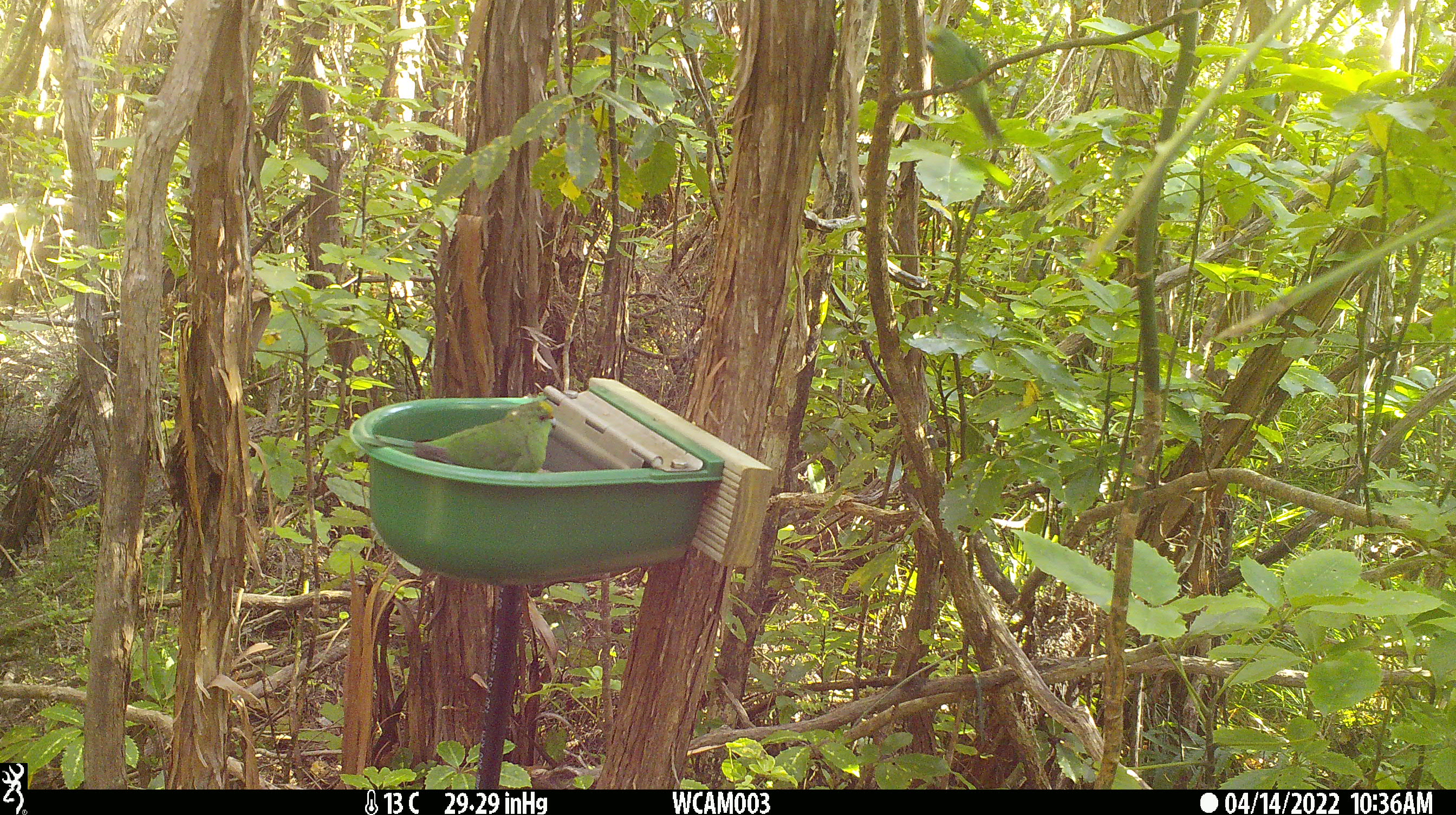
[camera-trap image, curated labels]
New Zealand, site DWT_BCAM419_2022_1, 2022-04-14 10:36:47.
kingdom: Animalia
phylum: Chordata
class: Aves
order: Psittaciformes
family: Psittaculidae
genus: Cyanoramphus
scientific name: Cyanoramphus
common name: parakeet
Parakeet (Cyanoramphus).